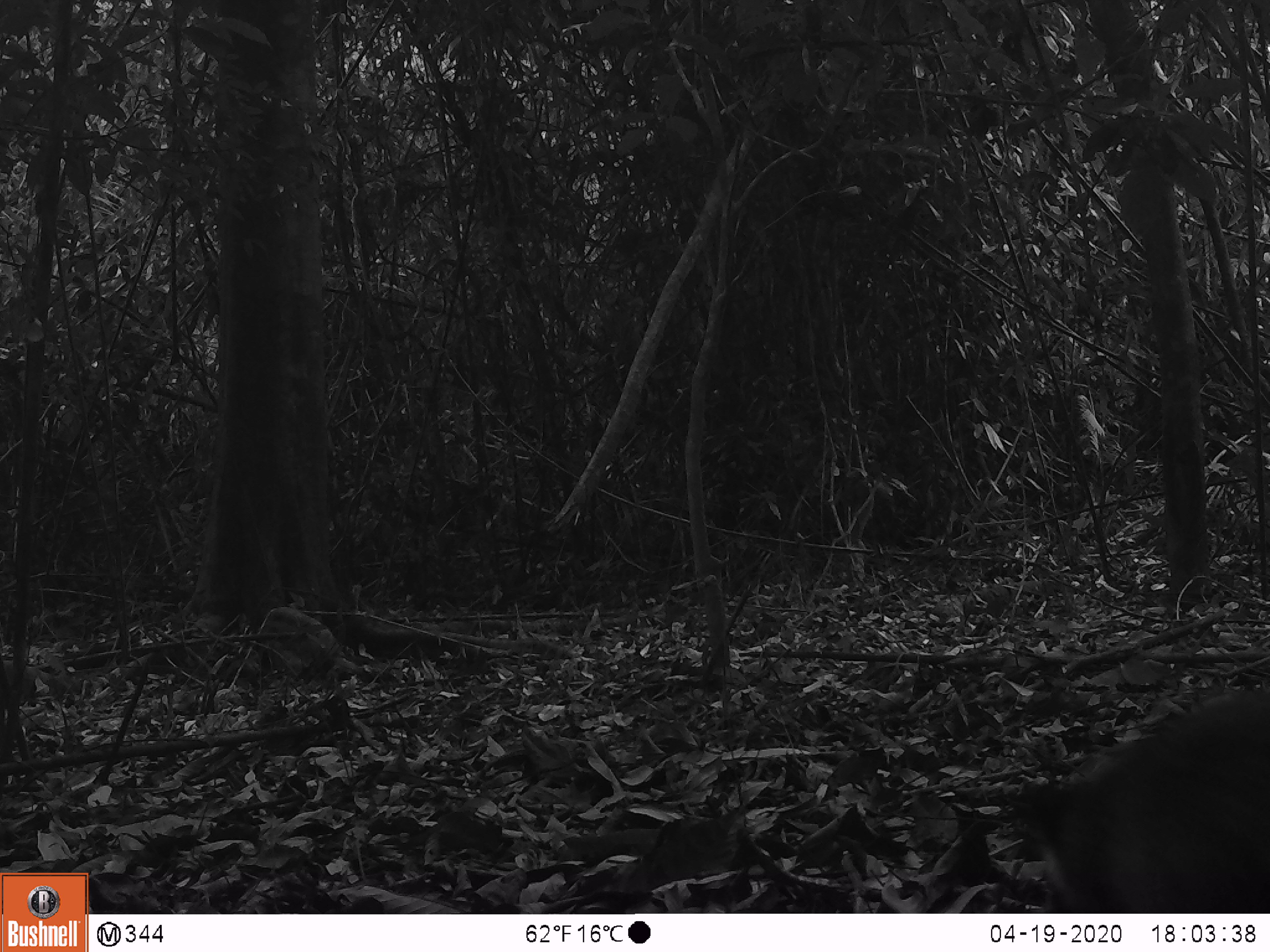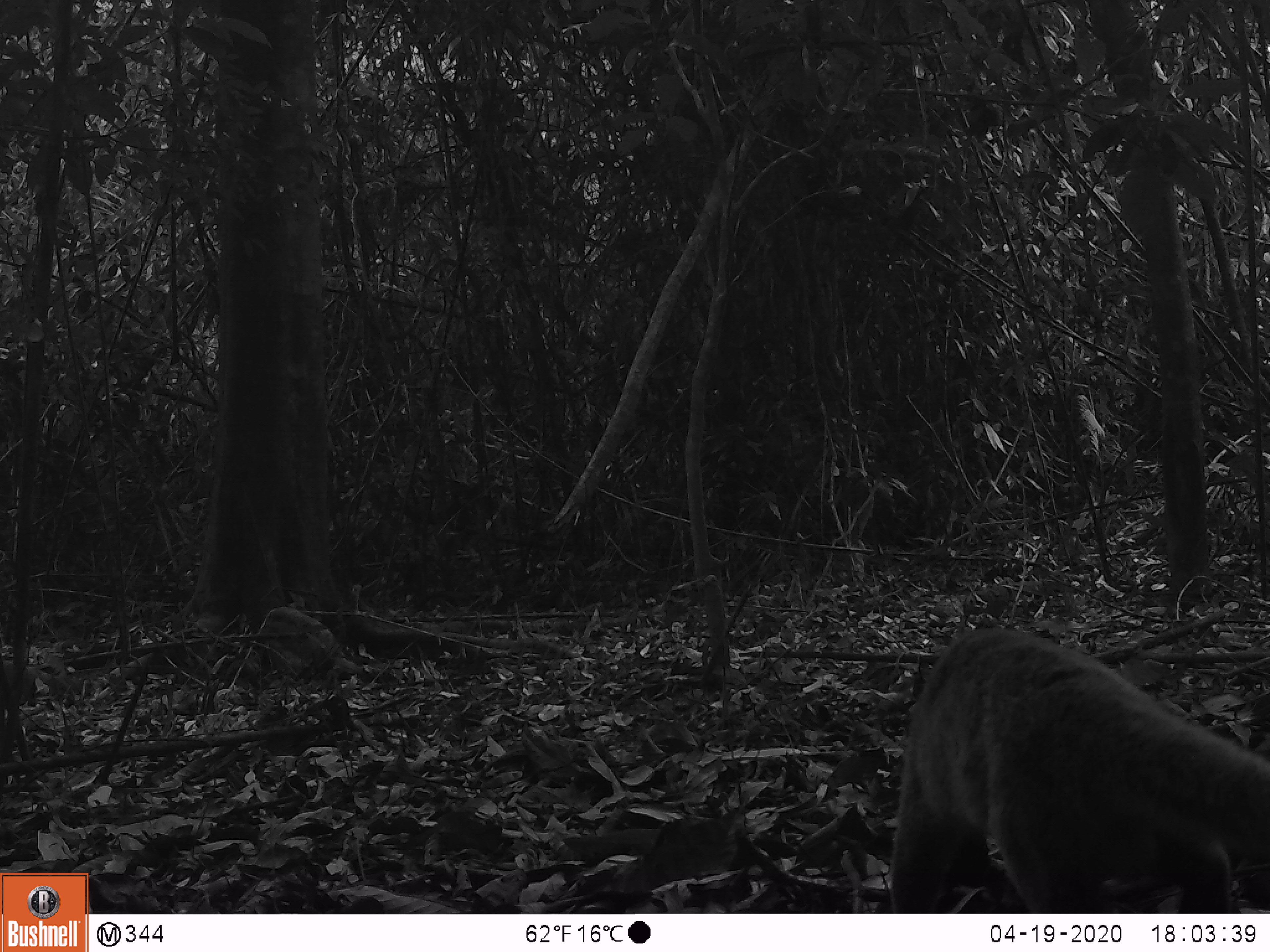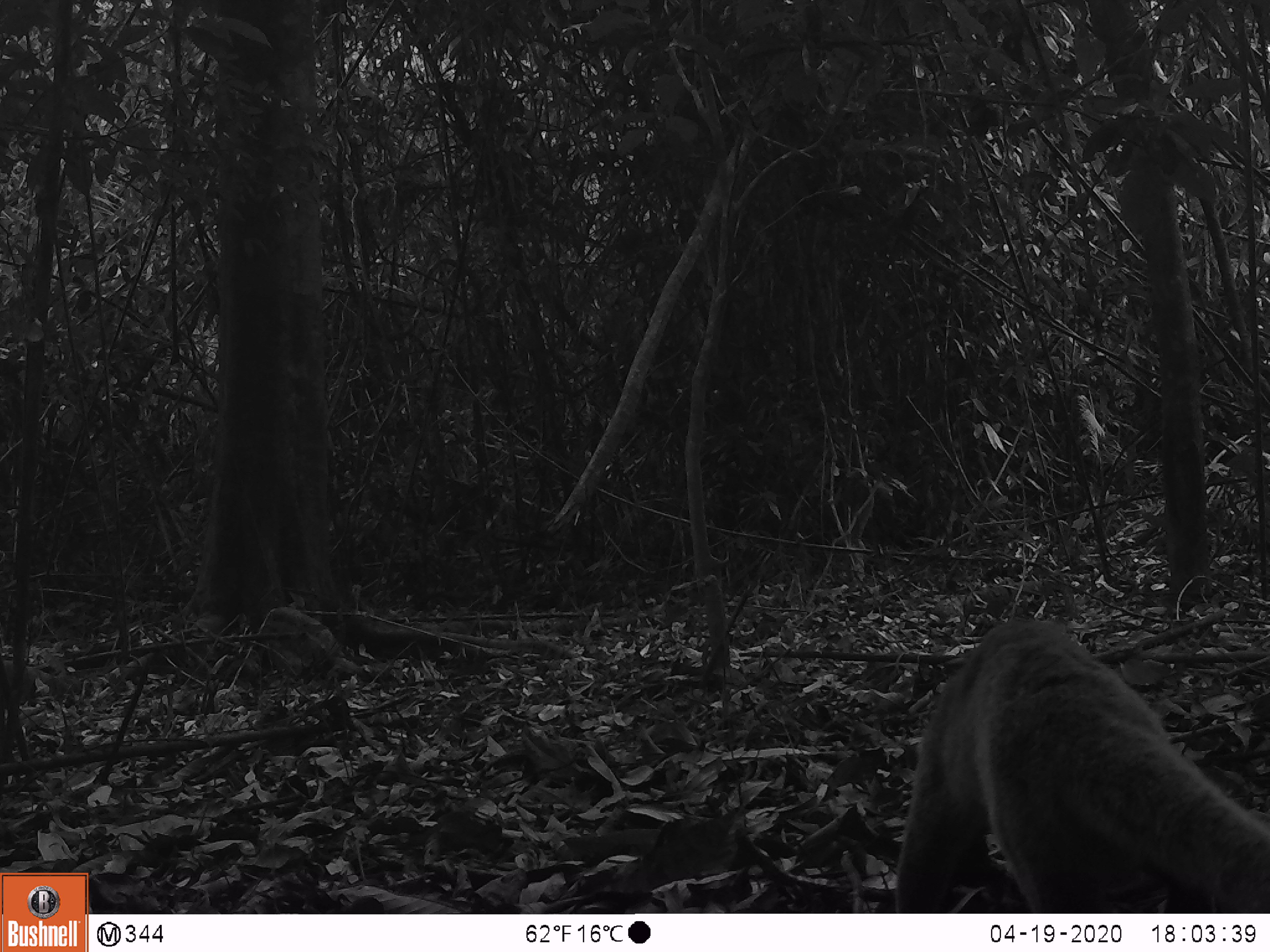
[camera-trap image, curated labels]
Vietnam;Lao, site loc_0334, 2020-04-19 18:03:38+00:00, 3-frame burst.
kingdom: Animalia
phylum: Chordata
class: Mammalia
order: Carnivora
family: Viverridae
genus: Paguma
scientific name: Paguma larvata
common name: masked palm civet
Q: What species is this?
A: Masked palm civet (Paguma larvata).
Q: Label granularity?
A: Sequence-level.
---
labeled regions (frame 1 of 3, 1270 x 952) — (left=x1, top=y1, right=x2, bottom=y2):
masked palm civet: (left=1006, top=684, right=1269, bottom=911)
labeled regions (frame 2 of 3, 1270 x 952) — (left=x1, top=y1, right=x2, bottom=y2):
masked palm civet: (left=888, top=626, right=1269, bottom=909)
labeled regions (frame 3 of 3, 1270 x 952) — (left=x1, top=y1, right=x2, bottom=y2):
masked palm civet: (left=892, top=615, right=1270, bottom=912)